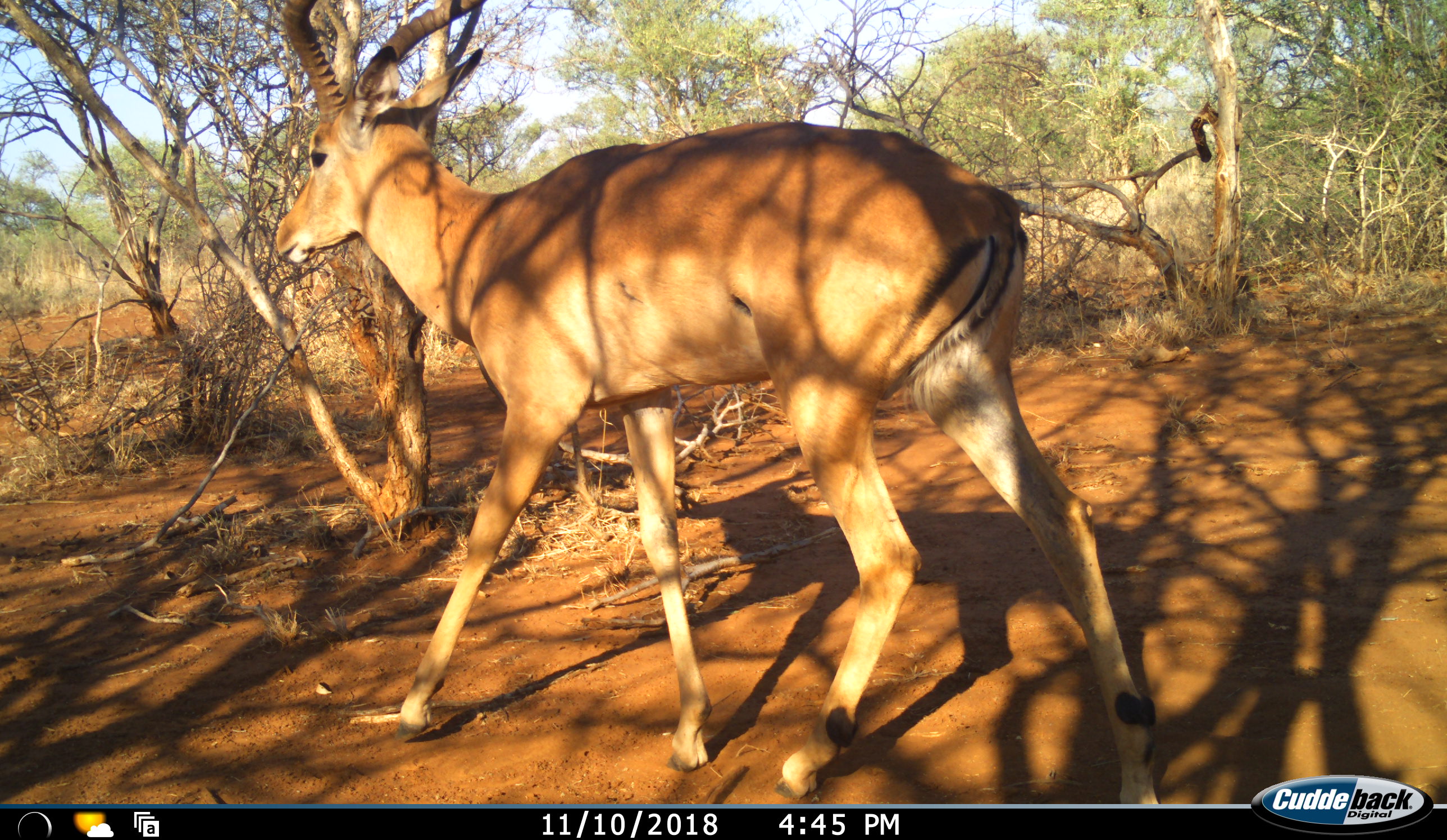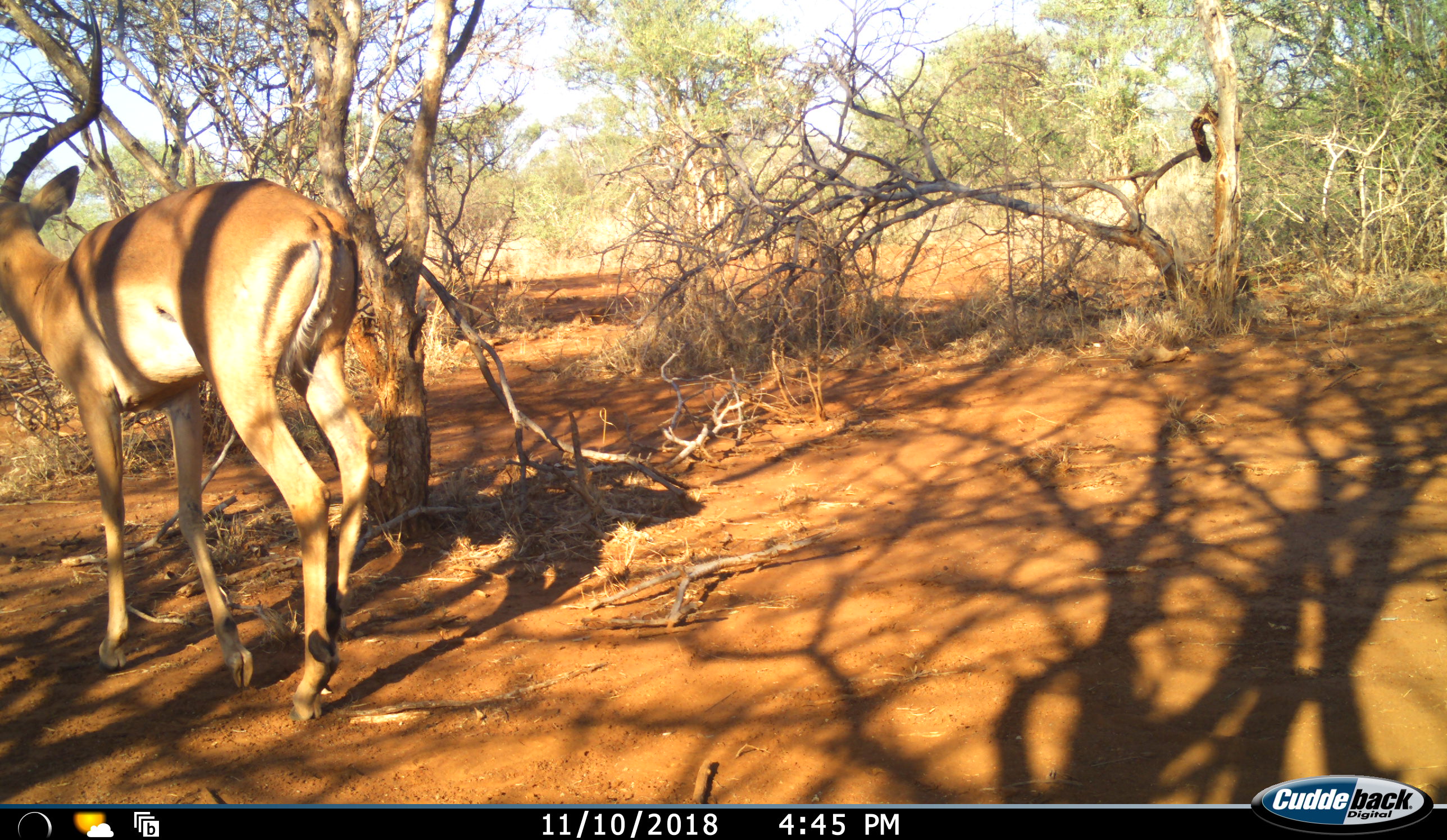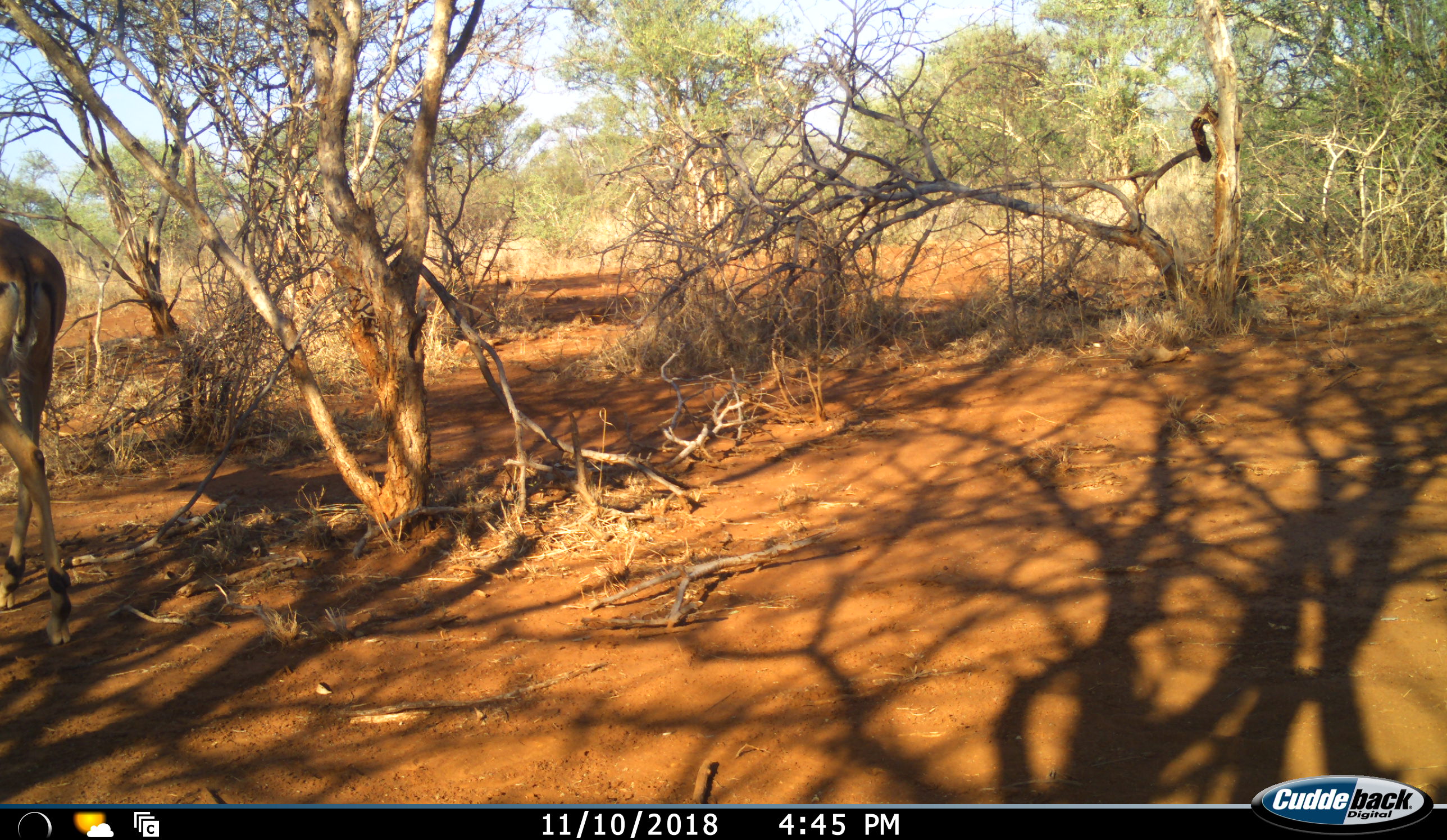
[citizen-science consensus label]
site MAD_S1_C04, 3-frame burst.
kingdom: Animalia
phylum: Chordata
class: Mammalia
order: Artiodactyla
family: Bovidae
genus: Aepyceros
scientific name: Aepyceros melampus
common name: impala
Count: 1.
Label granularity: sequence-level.